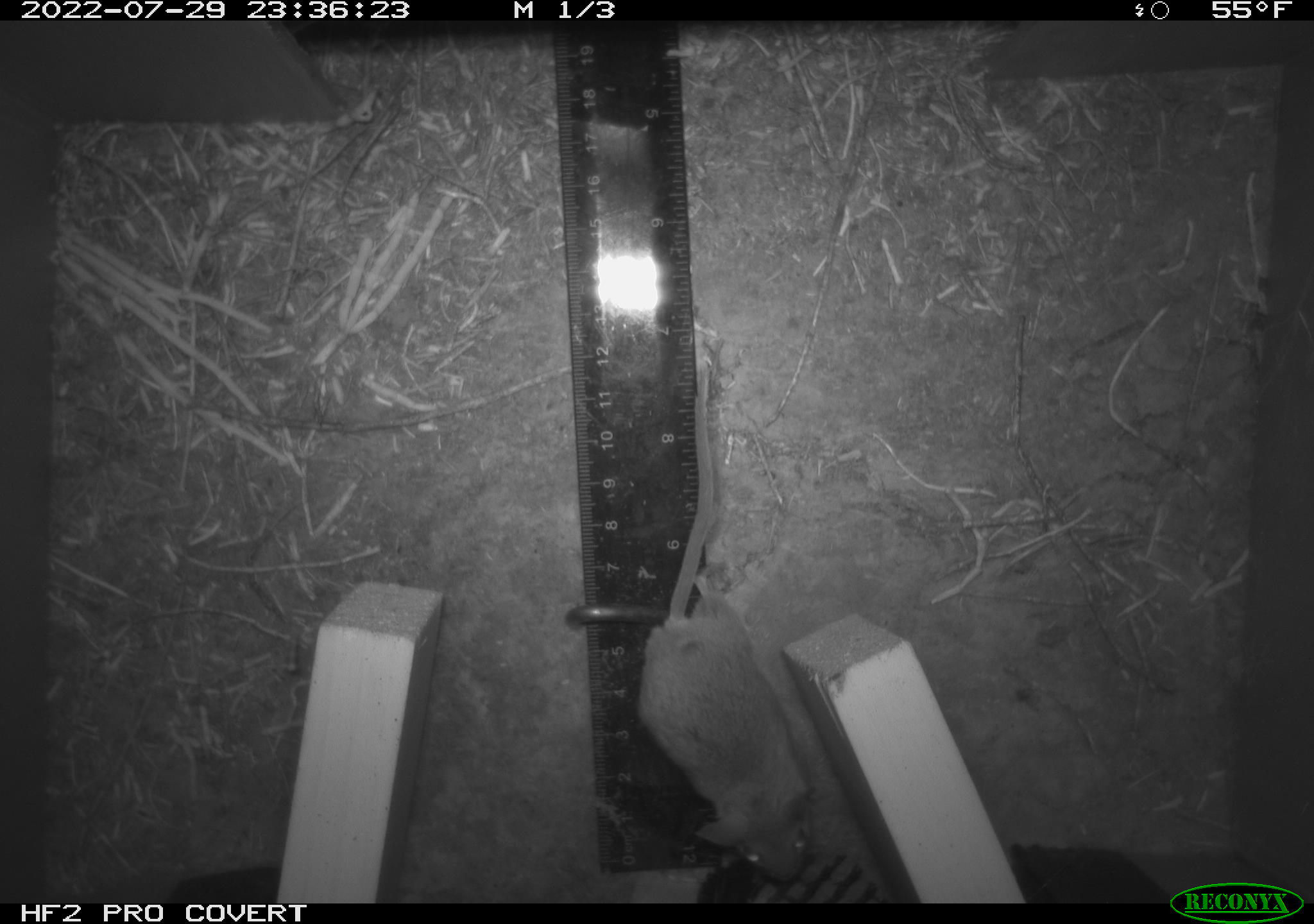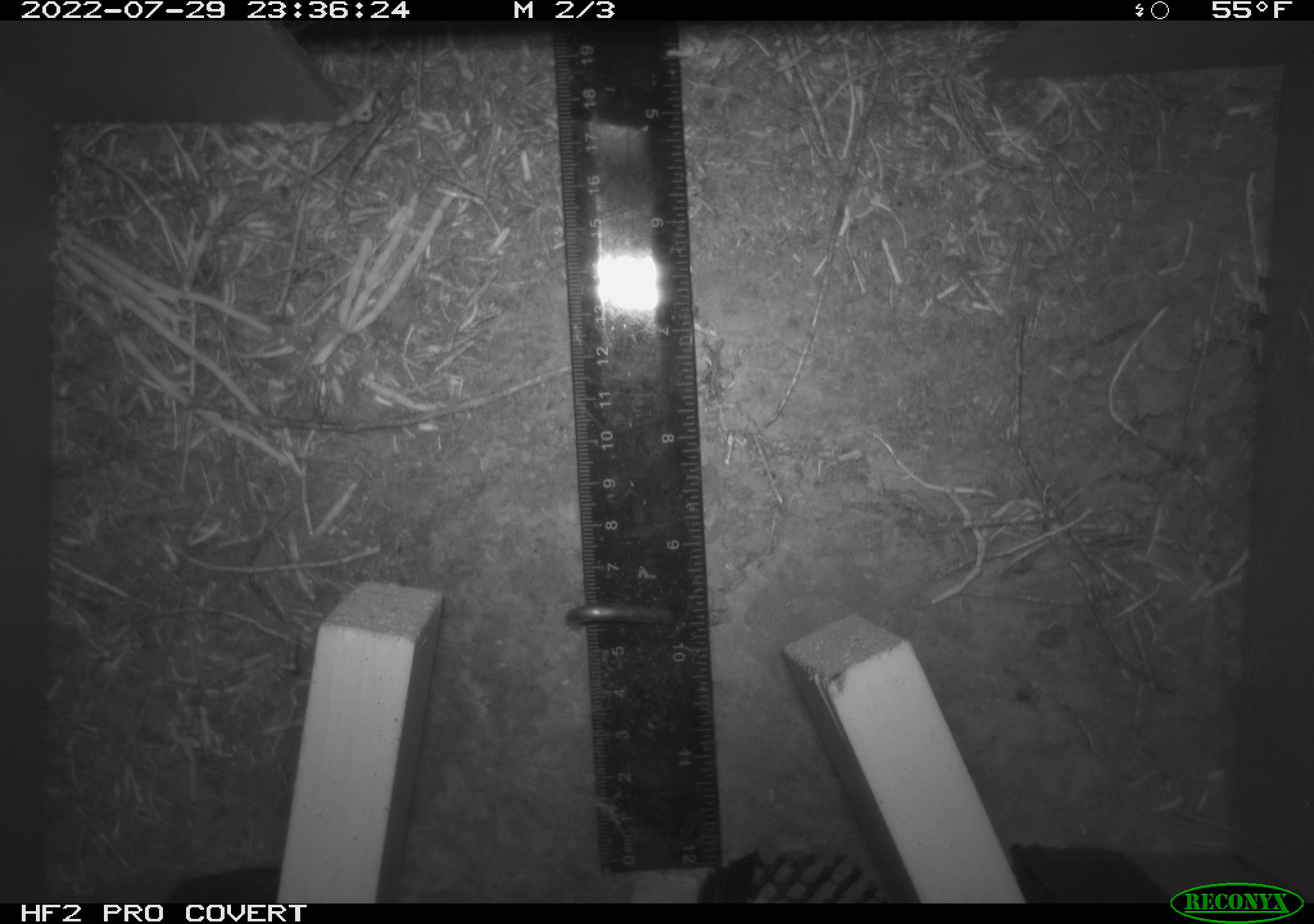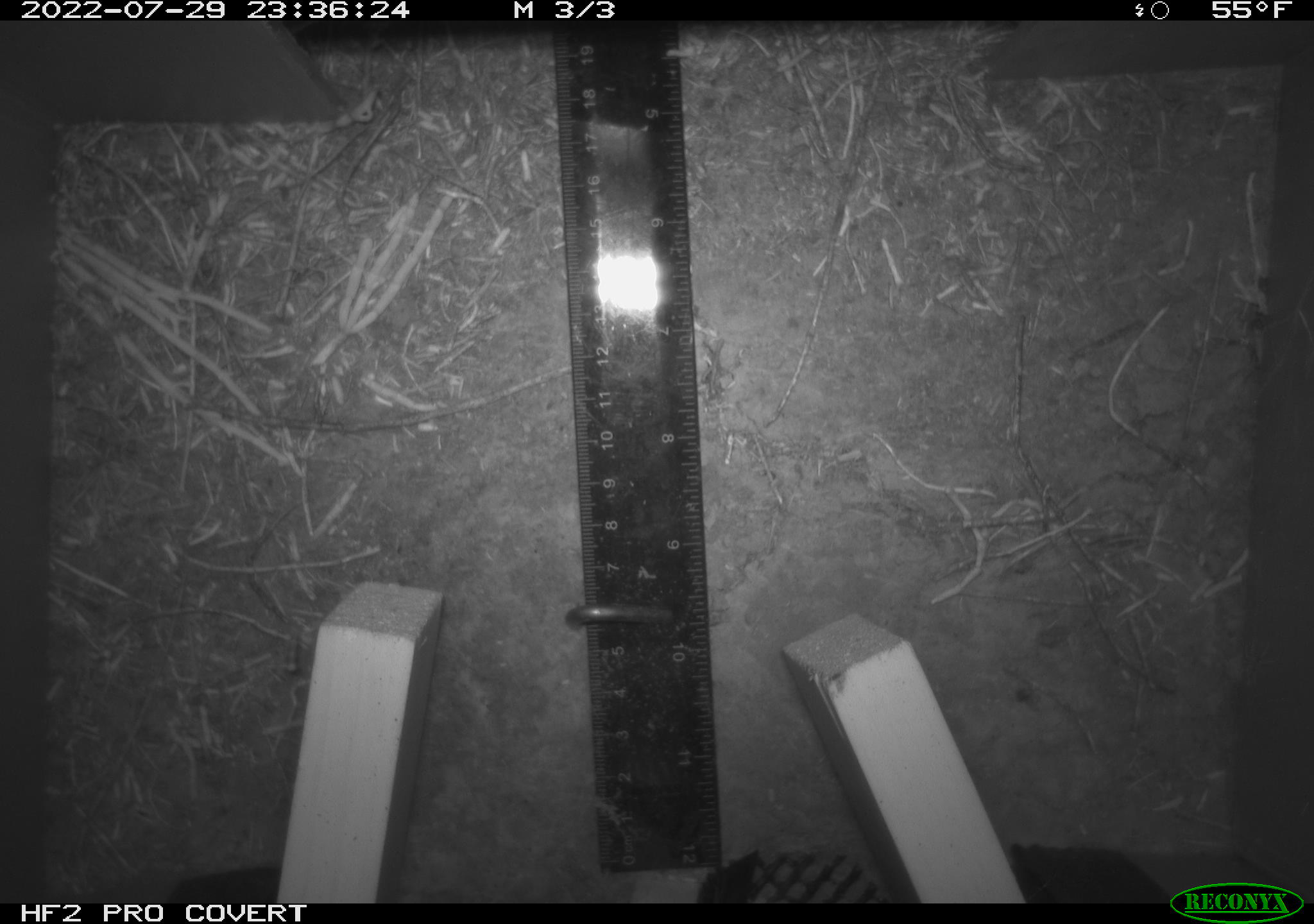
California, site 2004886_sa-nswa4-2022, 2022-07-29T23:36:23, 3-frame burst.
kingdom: Animalia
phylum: Chordata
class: Mammalia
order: Rodentia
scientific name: Rodentia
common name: rodent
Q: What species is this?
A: Rodent (Rodentia).